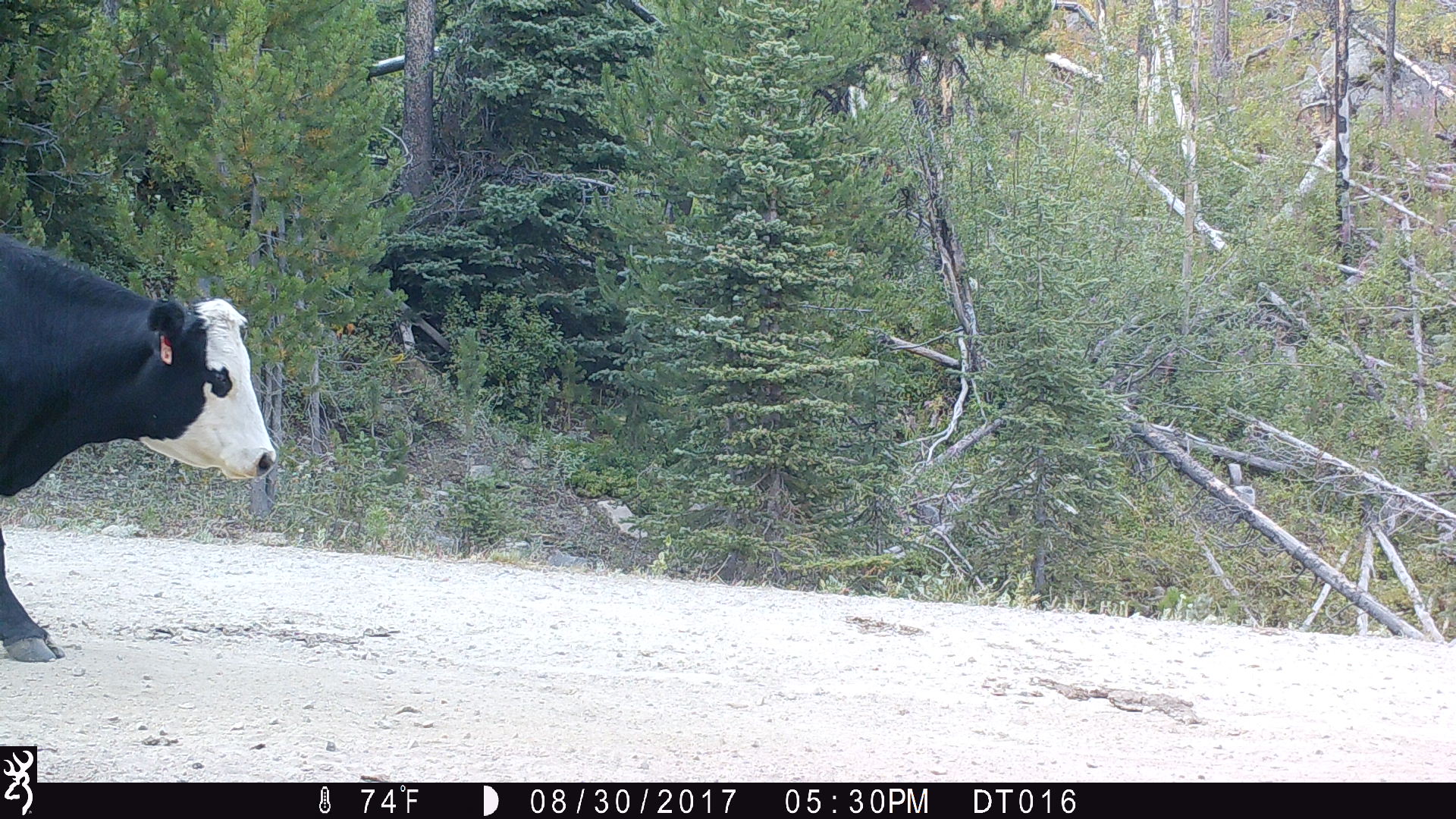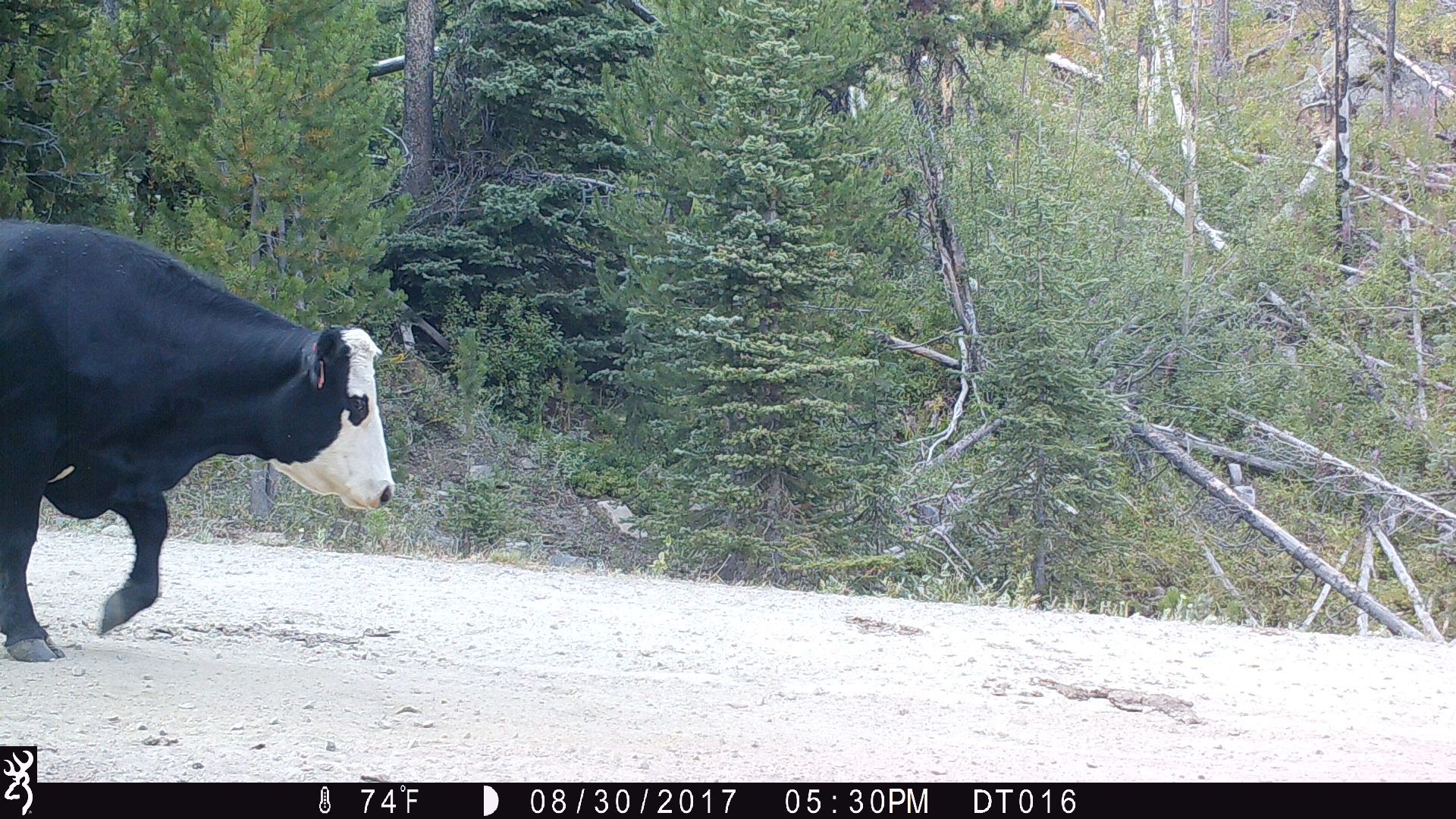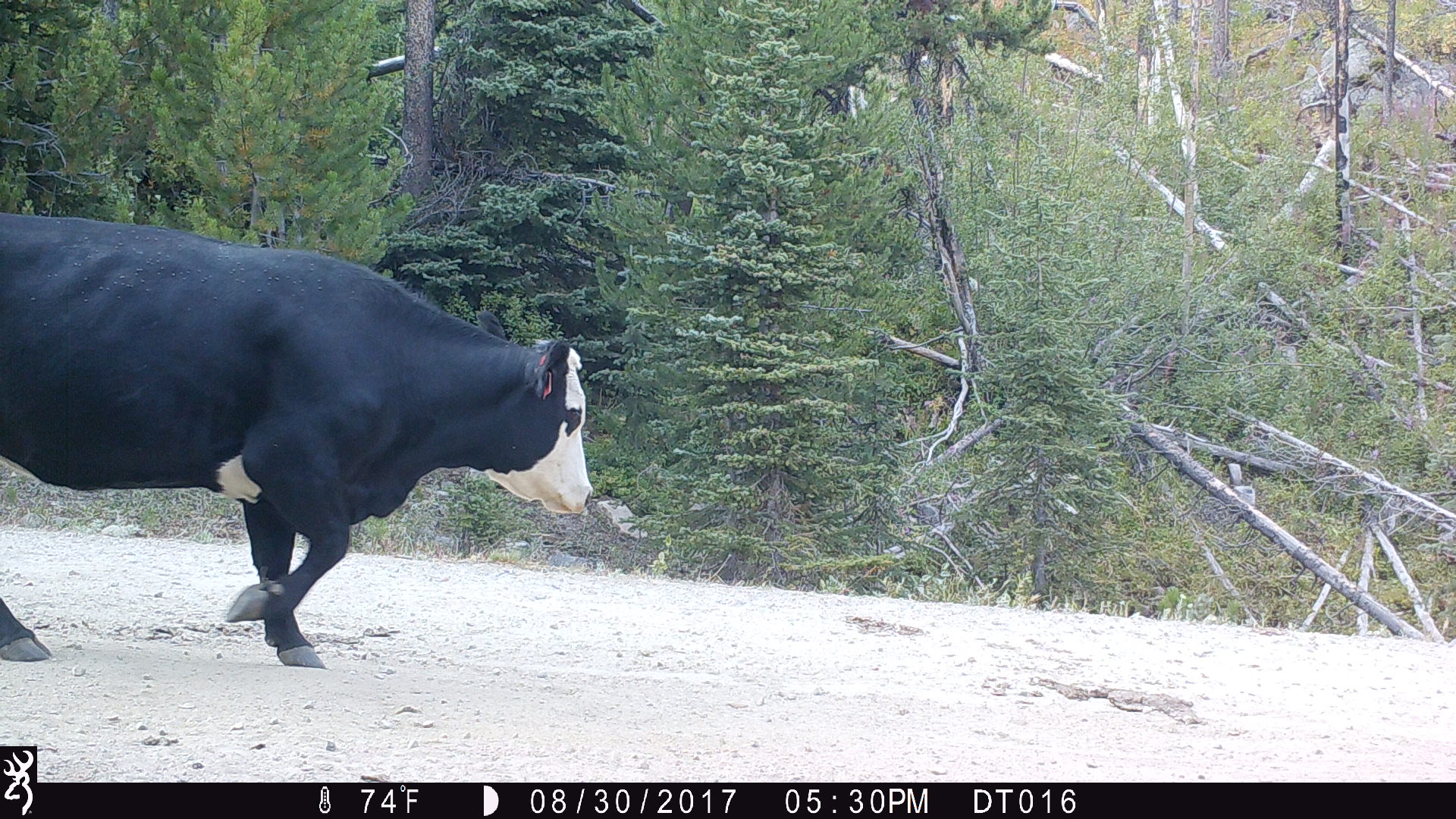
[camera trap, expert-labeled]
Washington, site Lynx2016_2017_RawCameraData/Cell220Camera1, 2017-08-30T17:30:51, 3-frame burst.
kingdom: Animalia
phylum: Chordata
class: Mammalia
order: Artiodactyla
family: Bovidae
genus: Bos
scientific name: Bos taurus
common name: domestic cattle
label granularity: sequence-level